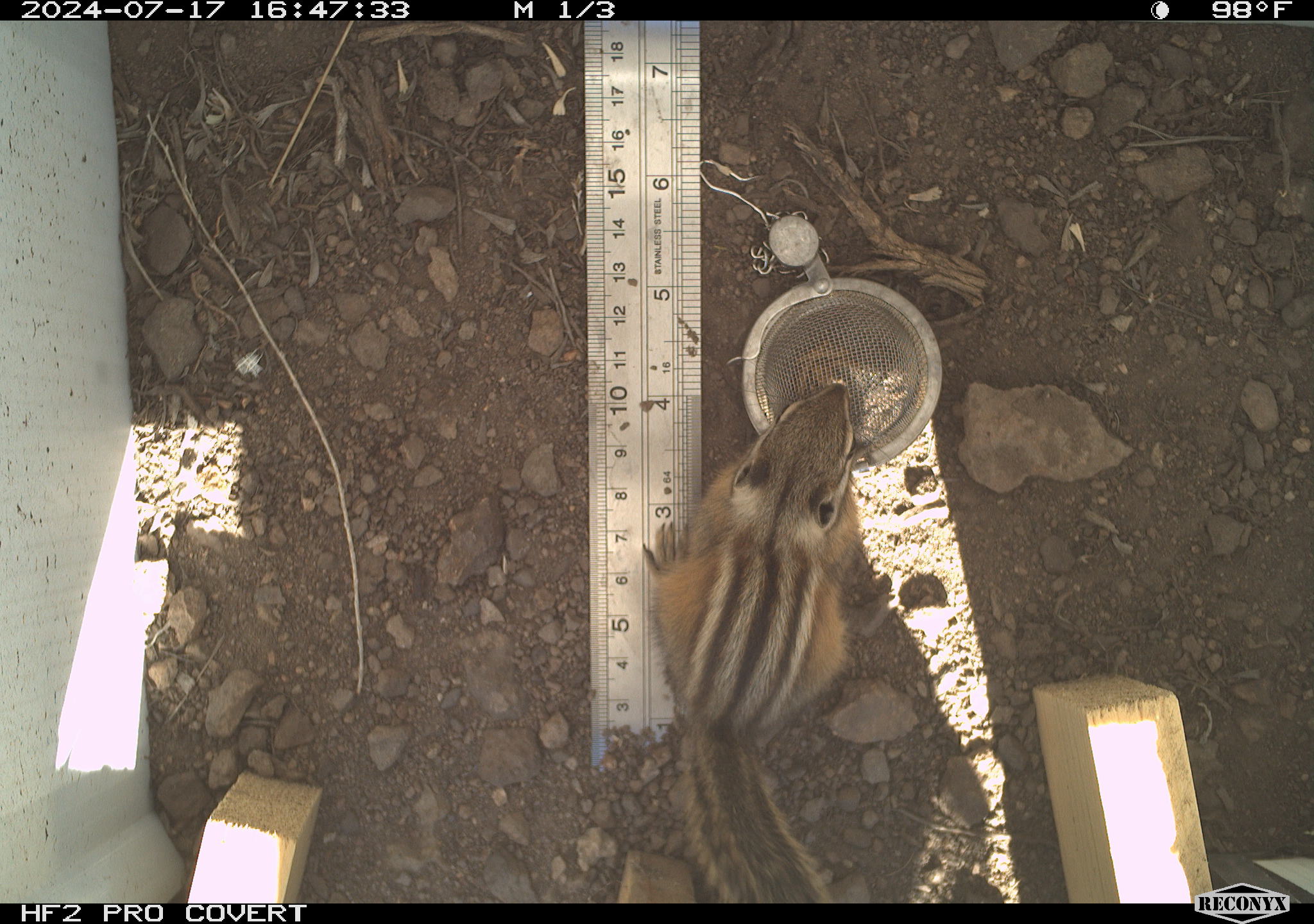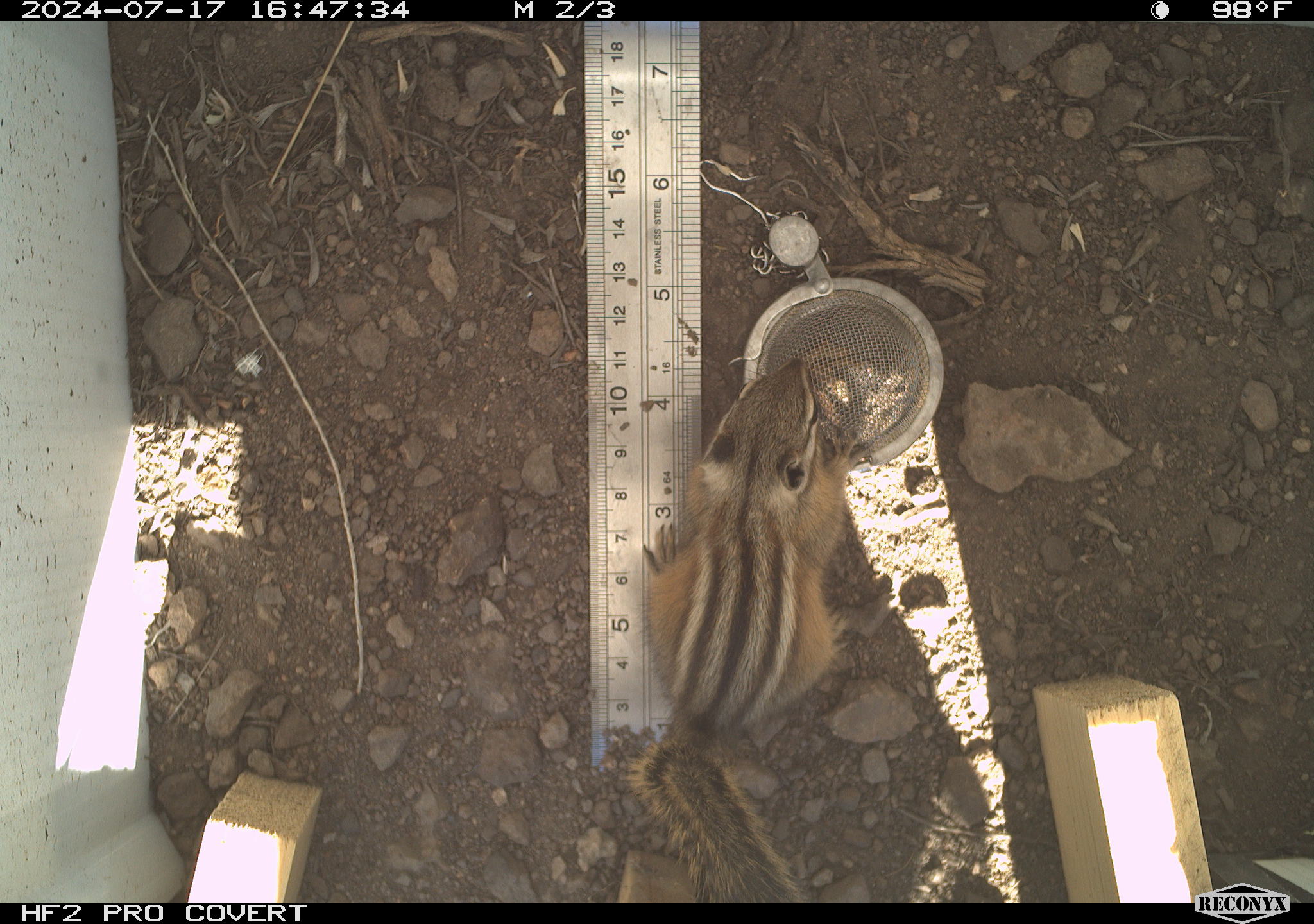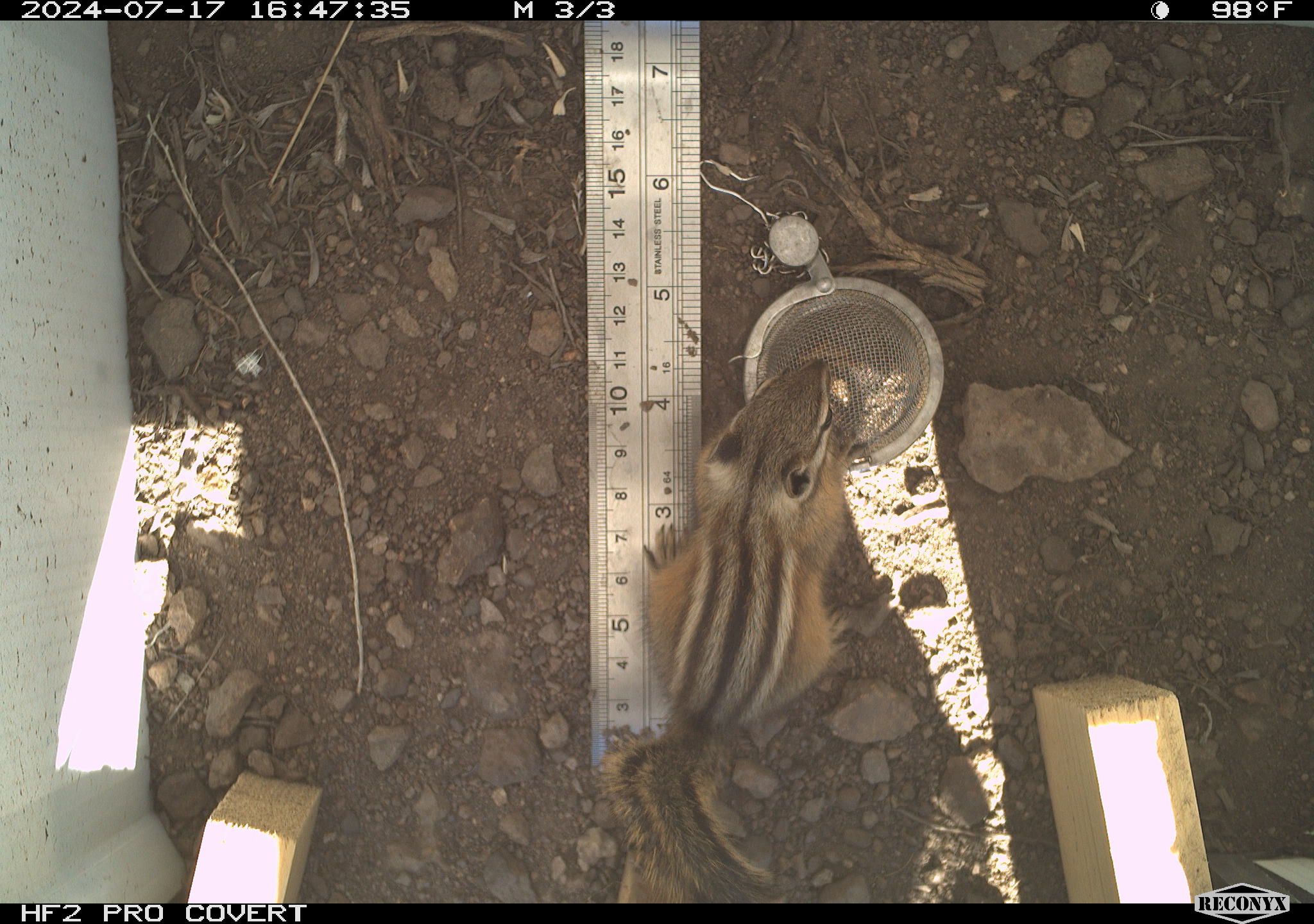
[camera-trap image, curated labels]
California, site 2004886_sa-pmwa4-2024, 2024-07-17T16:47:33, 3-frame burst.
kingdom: Animalia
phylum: Chordata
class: Mammalia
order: Rodentia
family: Sciuridae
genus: Neotamias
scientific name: Neotamias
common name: western chipmunks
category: neotamias species